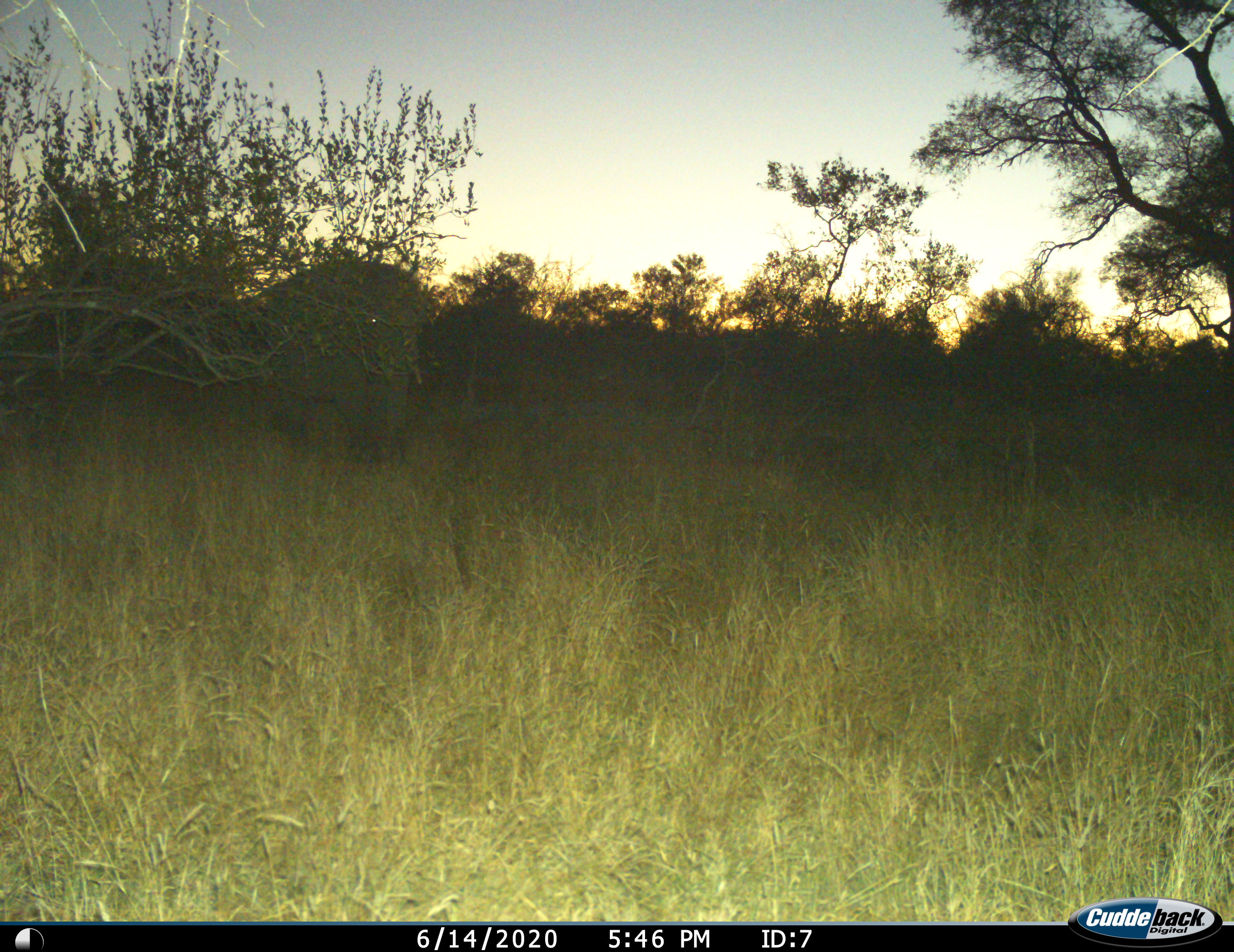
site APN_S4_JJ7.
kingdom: Animalia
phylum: Chordata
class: Mammalia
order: Proboscidea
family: Elephantidae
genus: Loxodonta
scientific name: Loxodonta africana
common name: african bush elephant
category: elephant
Elephant (african bush elephant) (Loxodonta africana), count 1. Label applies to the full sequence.